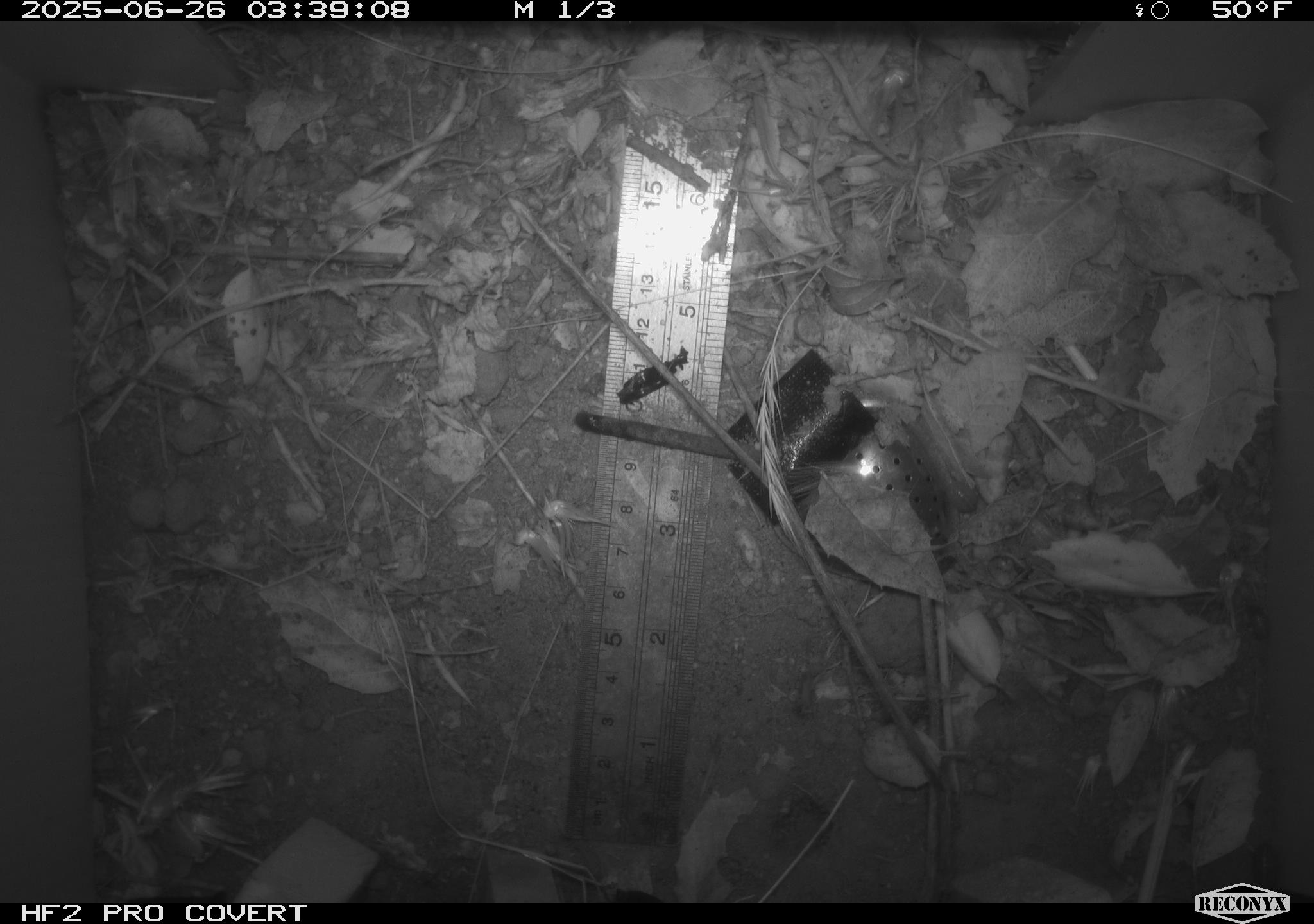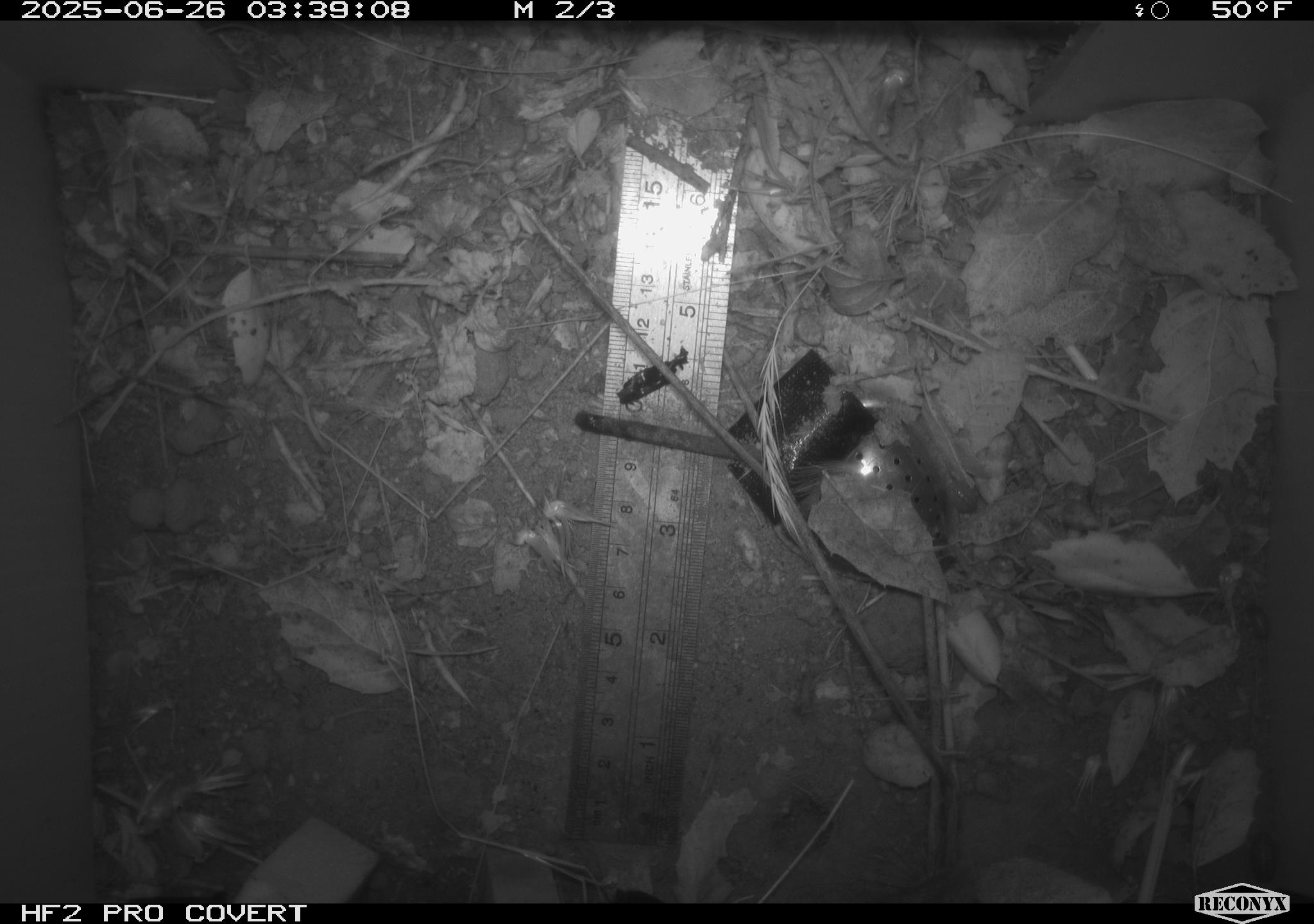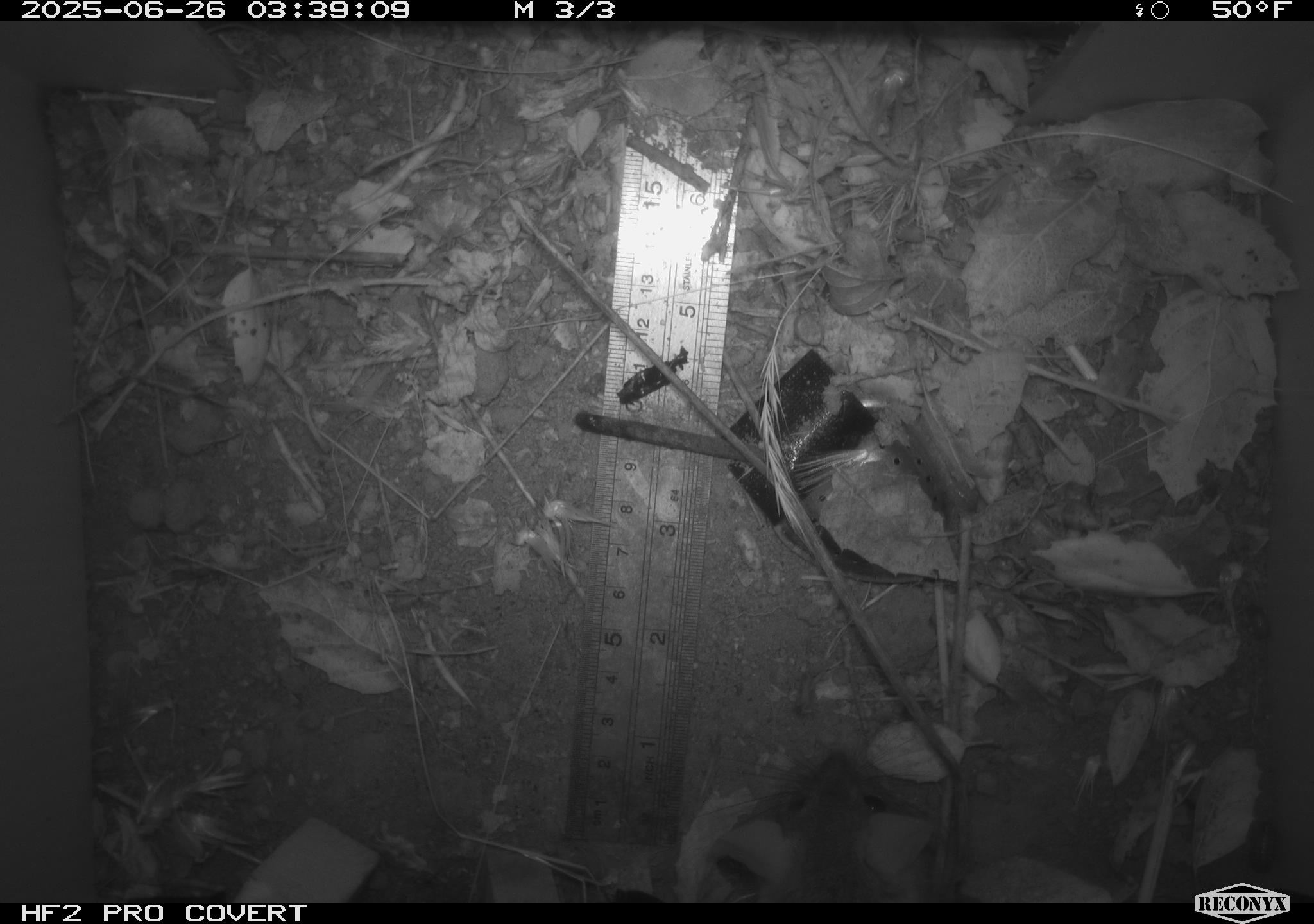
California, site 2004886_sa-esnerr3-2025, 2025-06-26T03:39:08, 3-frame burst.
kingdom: Animalia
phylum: Chordata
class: Mammalia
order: Rodentia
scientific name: Rodentia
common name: rodent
Rodent (Rodentia).